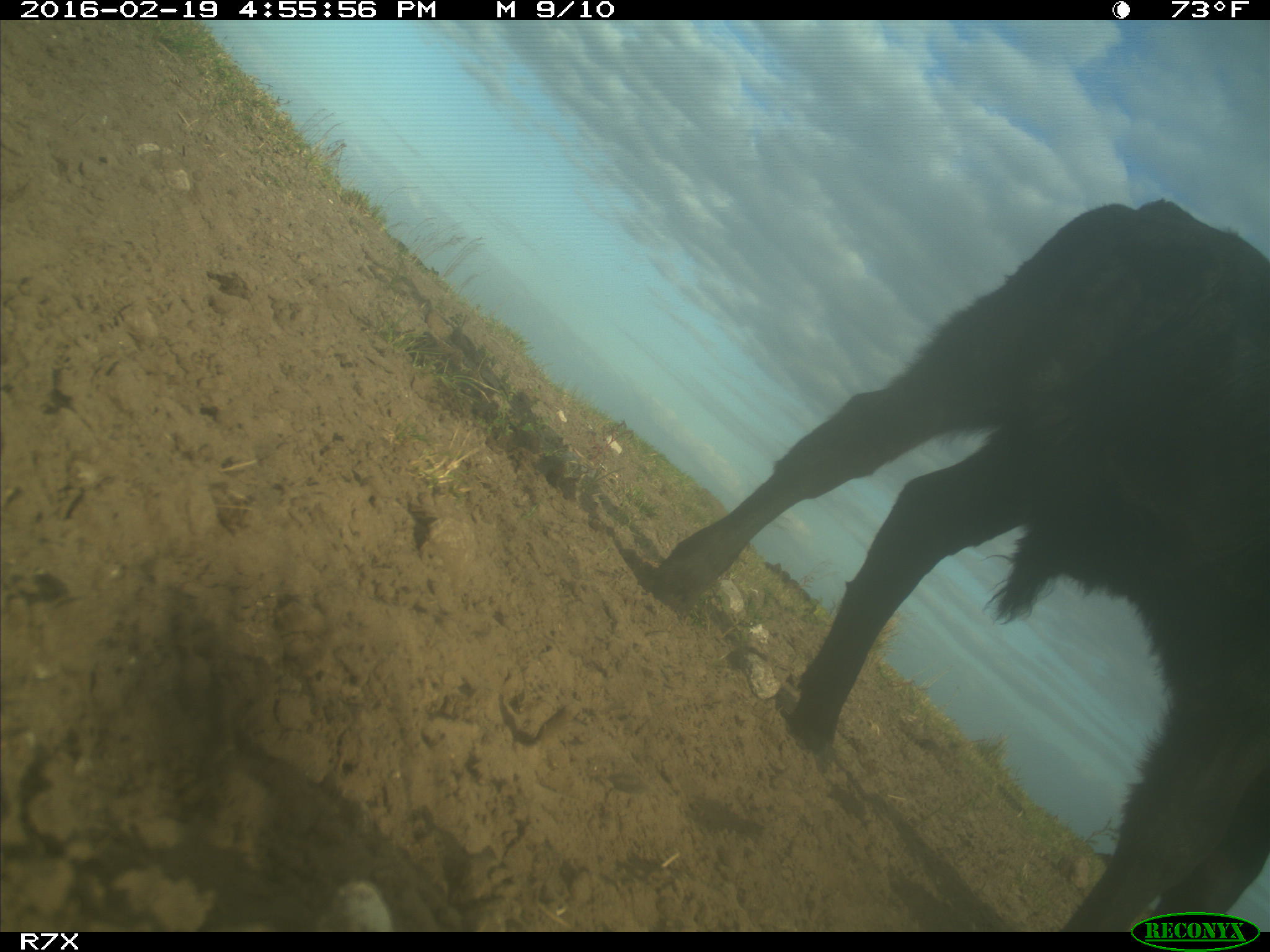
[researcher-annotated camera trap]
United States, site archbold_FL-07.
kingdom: Animalia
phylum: Chordata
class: Mammalia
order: Artiodactyla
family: Bovidae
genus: Bos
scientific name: Bos taurus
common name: domestic cow